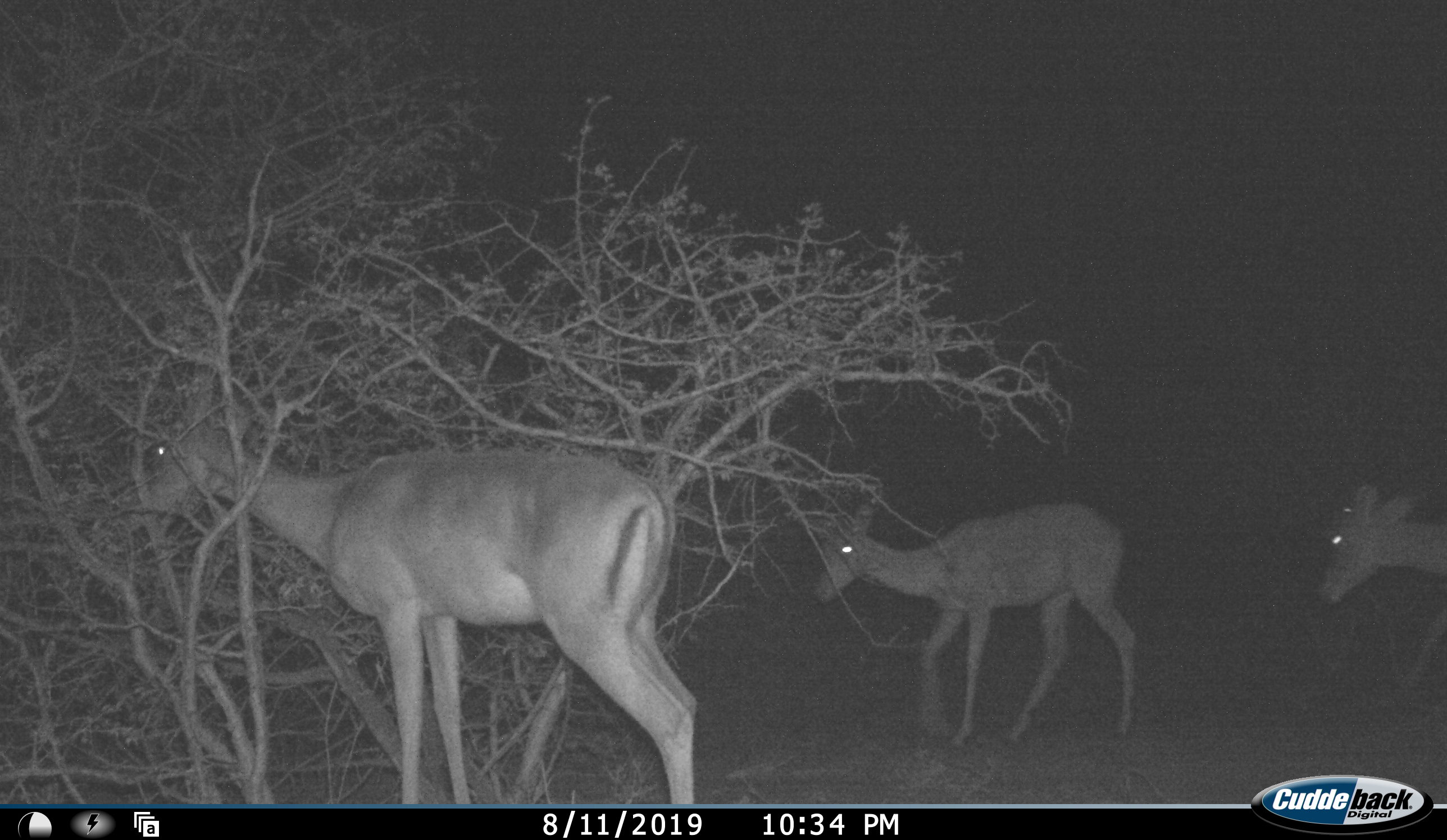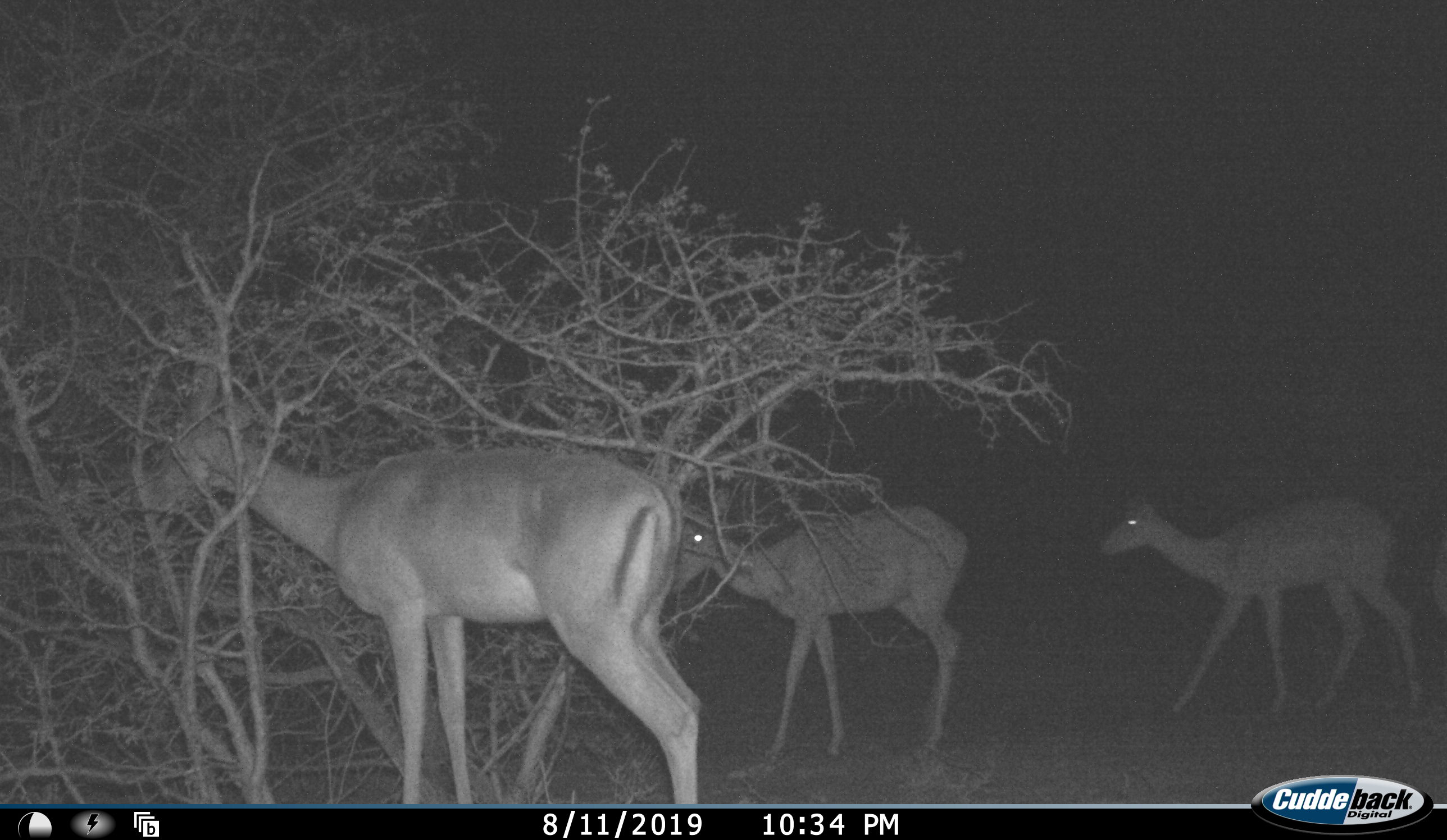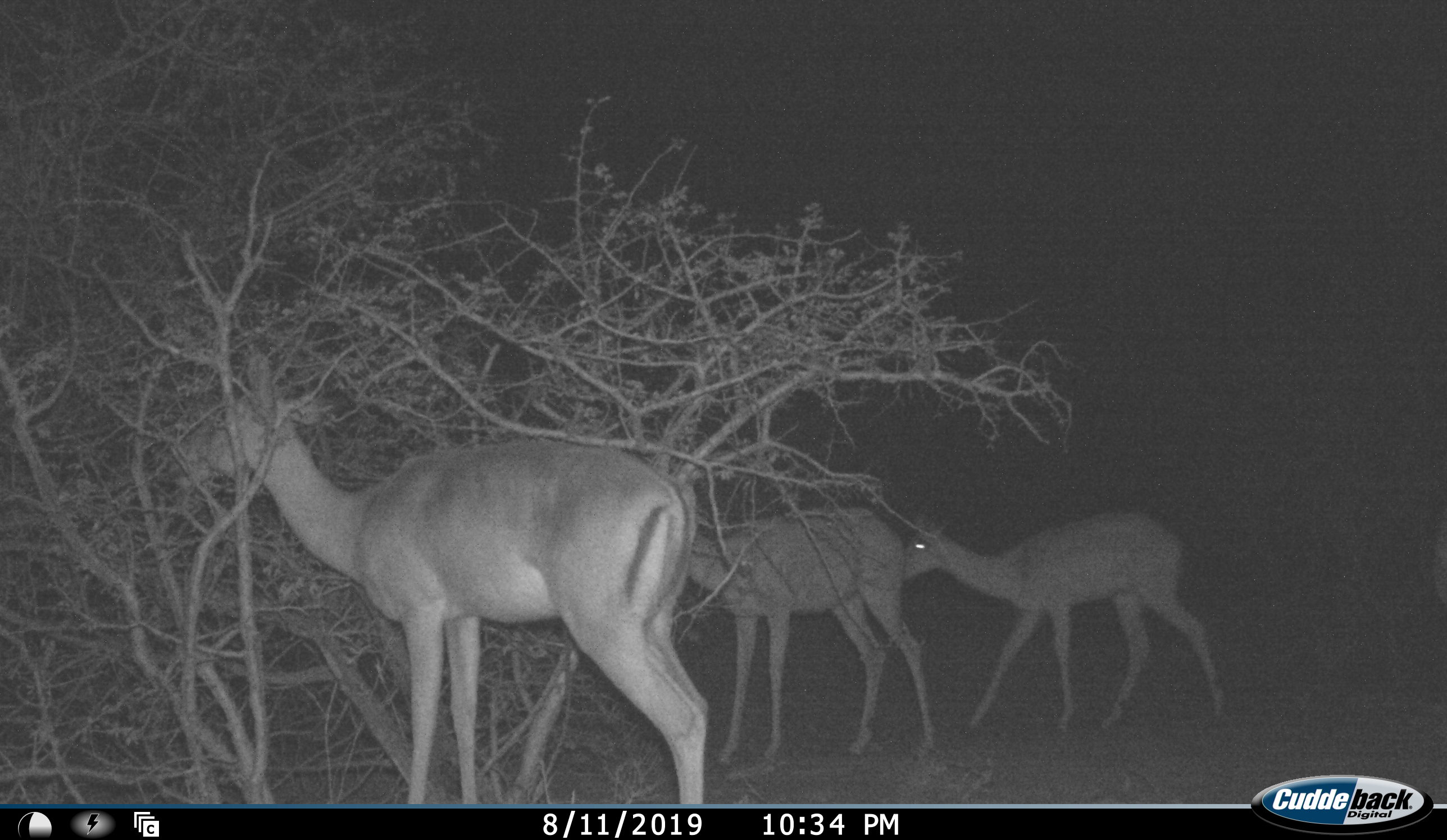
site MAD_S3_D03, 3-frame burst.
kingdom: Animalia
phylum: Chordata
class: Mammalia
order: Artiodactyla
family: Bovidae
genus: Aepyceros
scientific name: Aepyceros melampus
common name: impala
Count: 3.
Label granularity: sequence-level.